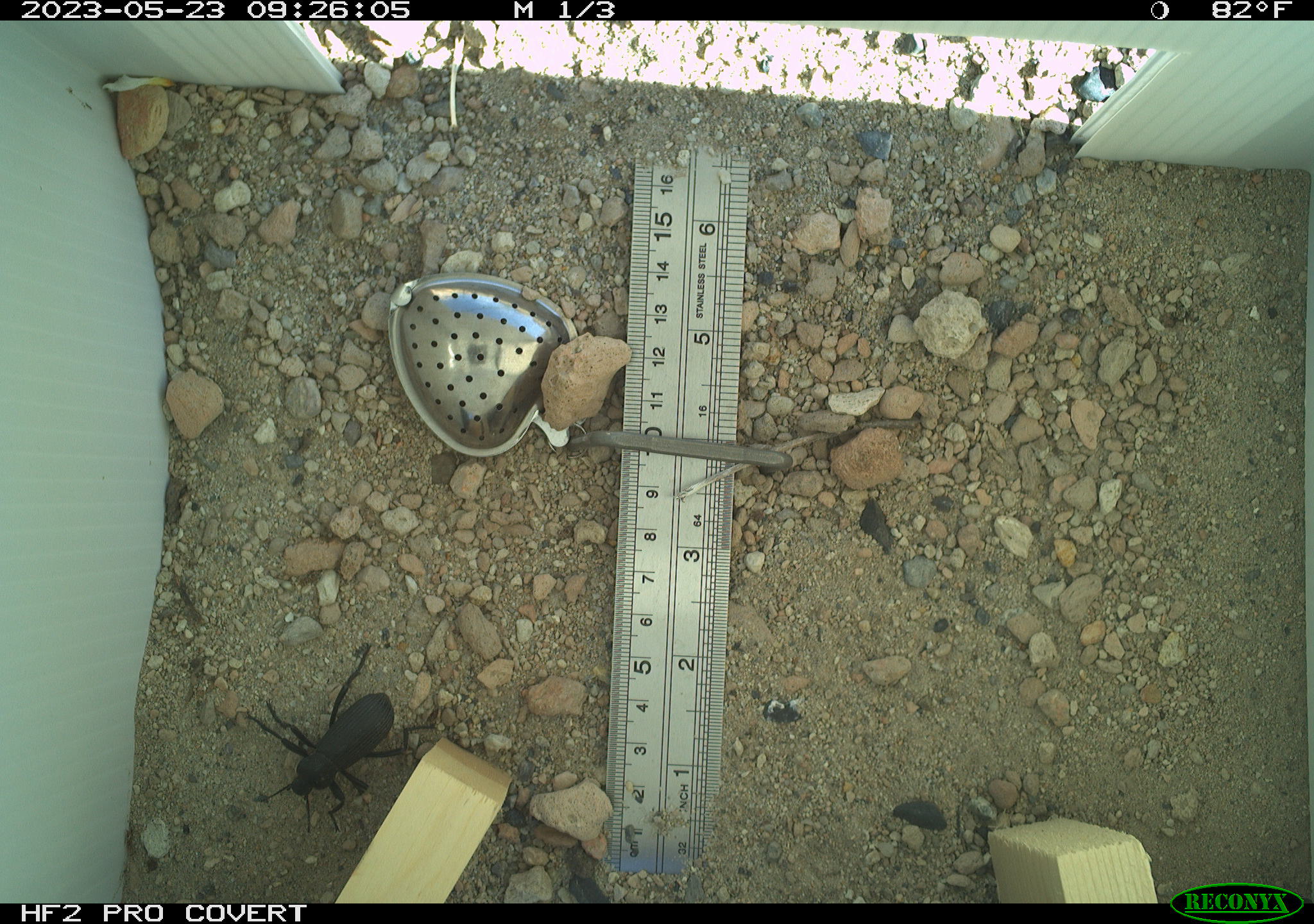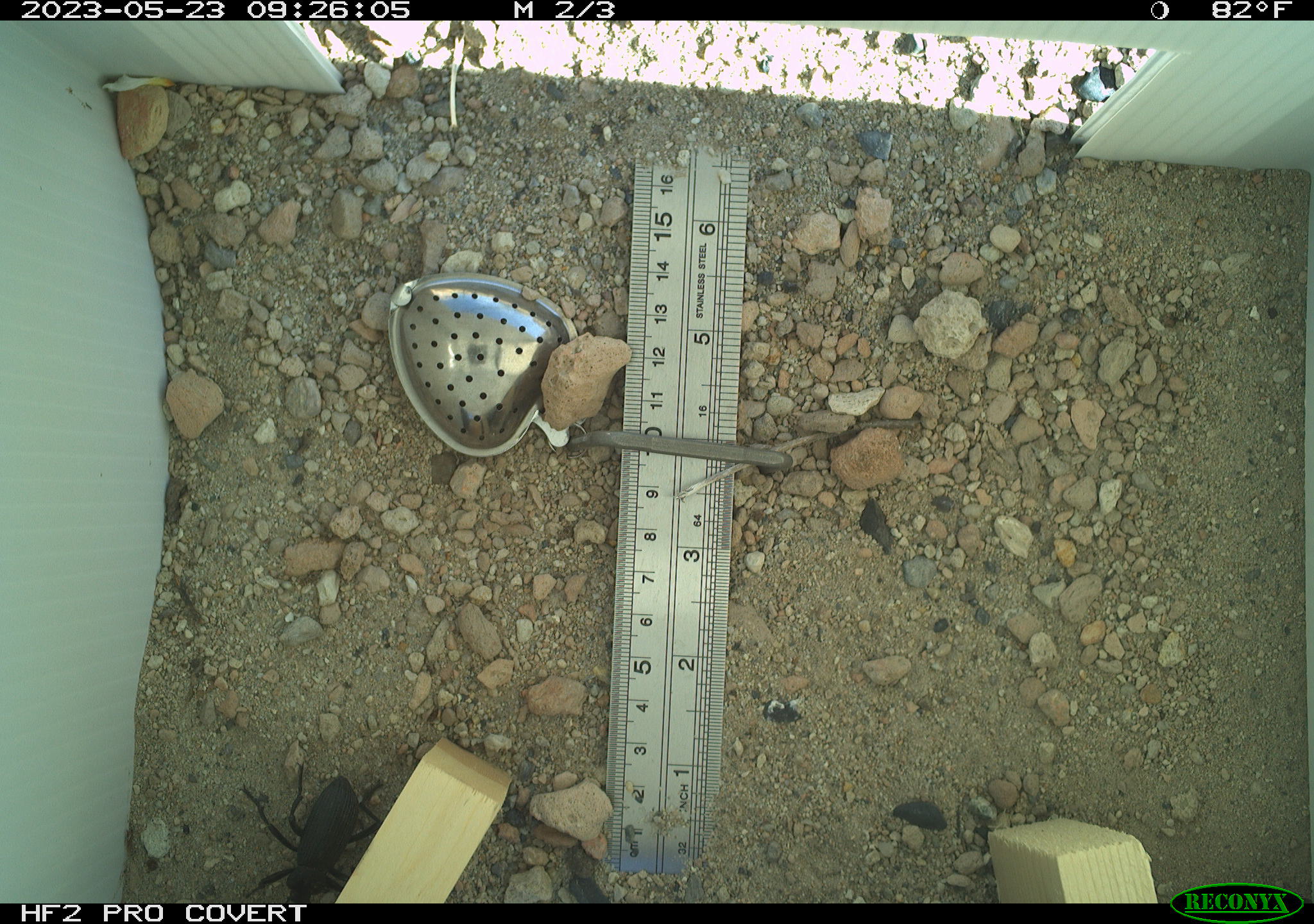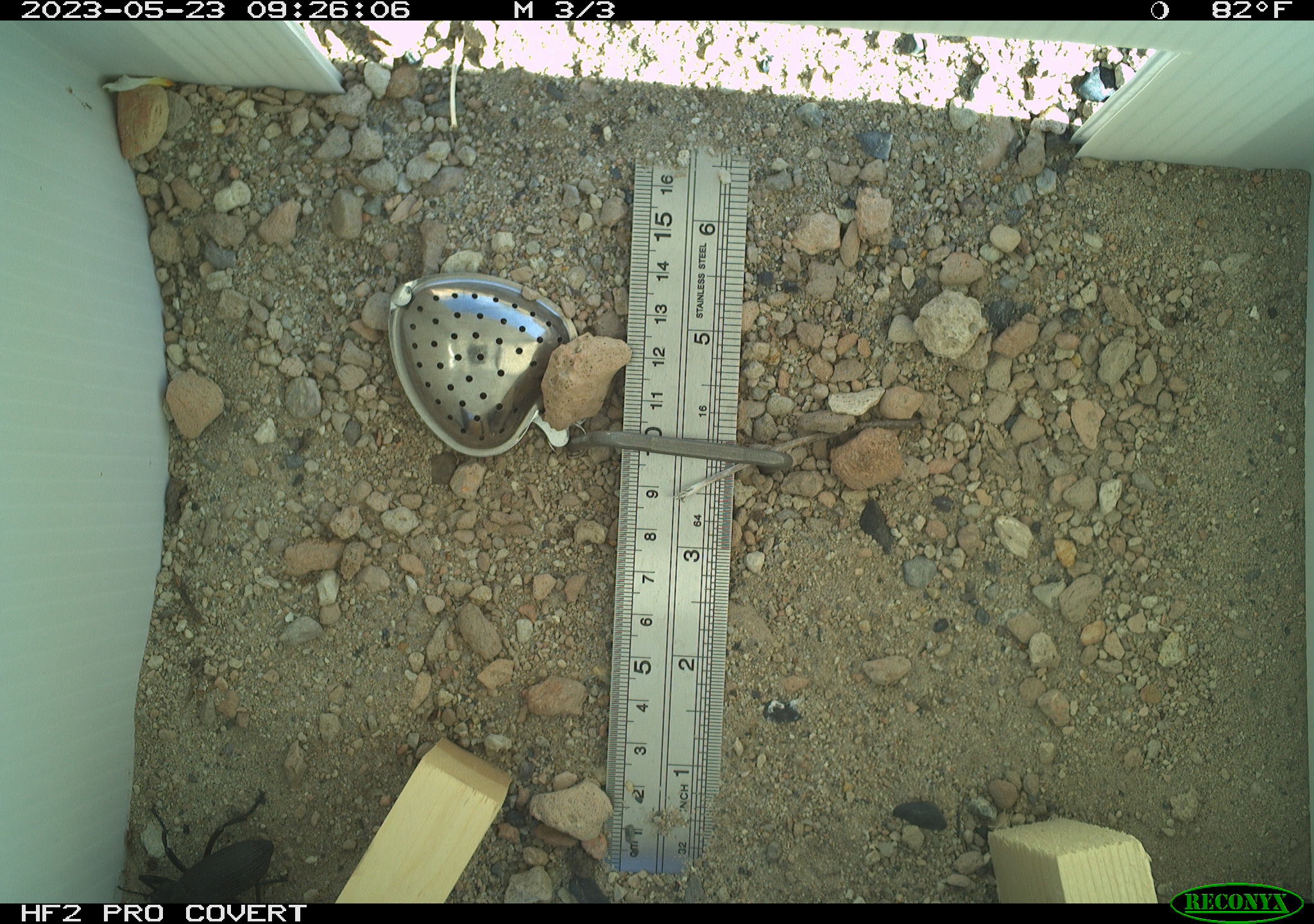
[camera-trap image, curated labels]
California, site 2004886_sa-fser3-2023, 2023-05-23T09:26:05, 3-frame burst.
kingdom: Animalia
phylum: Arthropoda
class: Insecta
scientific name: Insecta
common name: insect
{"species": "insect (Insecta)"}